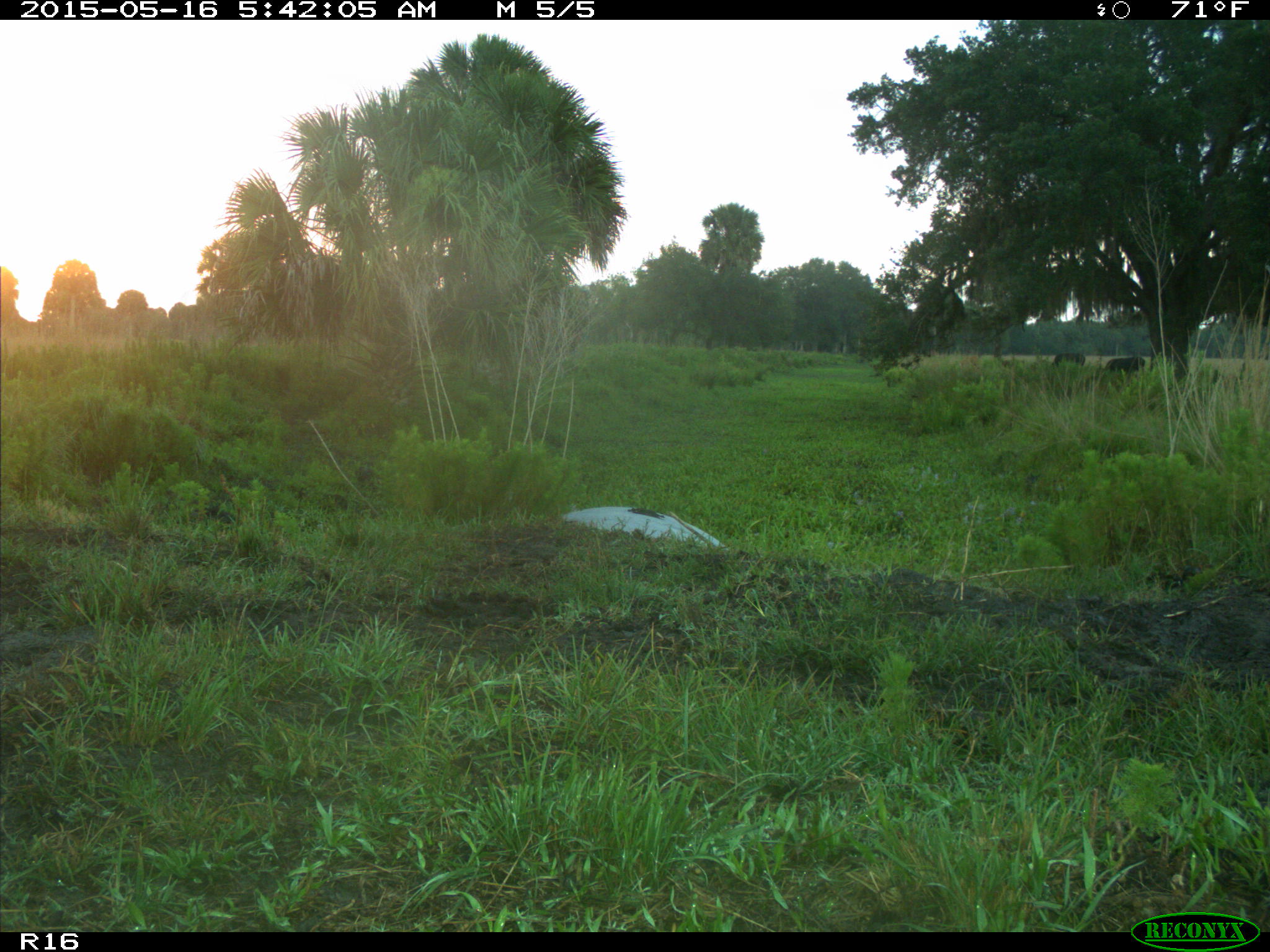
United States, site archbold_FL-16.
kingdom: Animalia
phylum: Chordata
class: Mammalia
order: Artiodactyla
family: Bovidae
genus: Bos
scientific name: Bos taurus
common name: domestic cow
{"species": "Bos taurus (domestic cow)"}